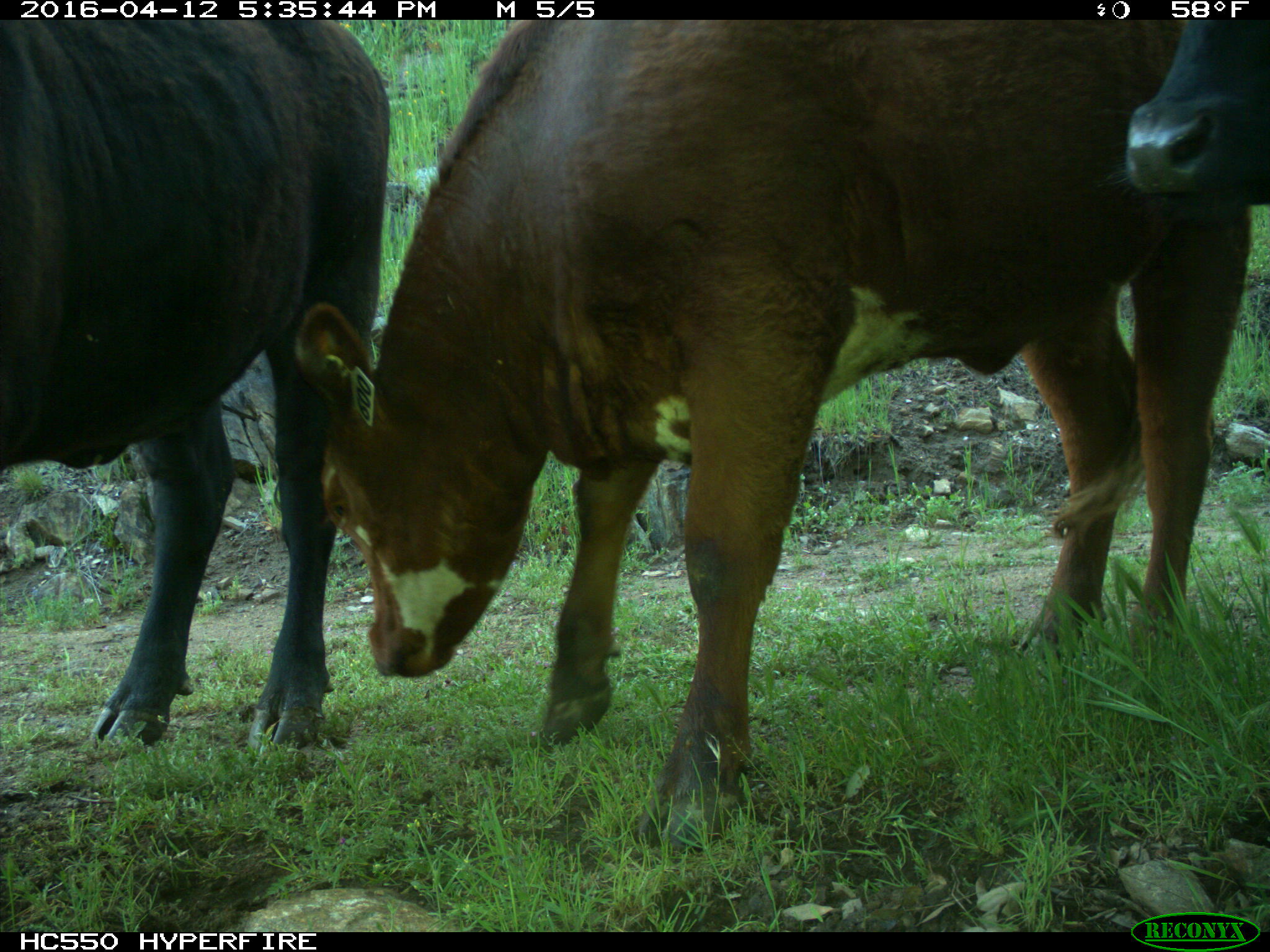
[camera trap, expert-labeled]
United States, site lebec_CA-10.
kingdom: Animalia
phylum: Chordata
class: Mammalia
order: Artiodactyla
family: Bovidae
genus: Bos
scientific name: Bos taurus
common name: domestic cow